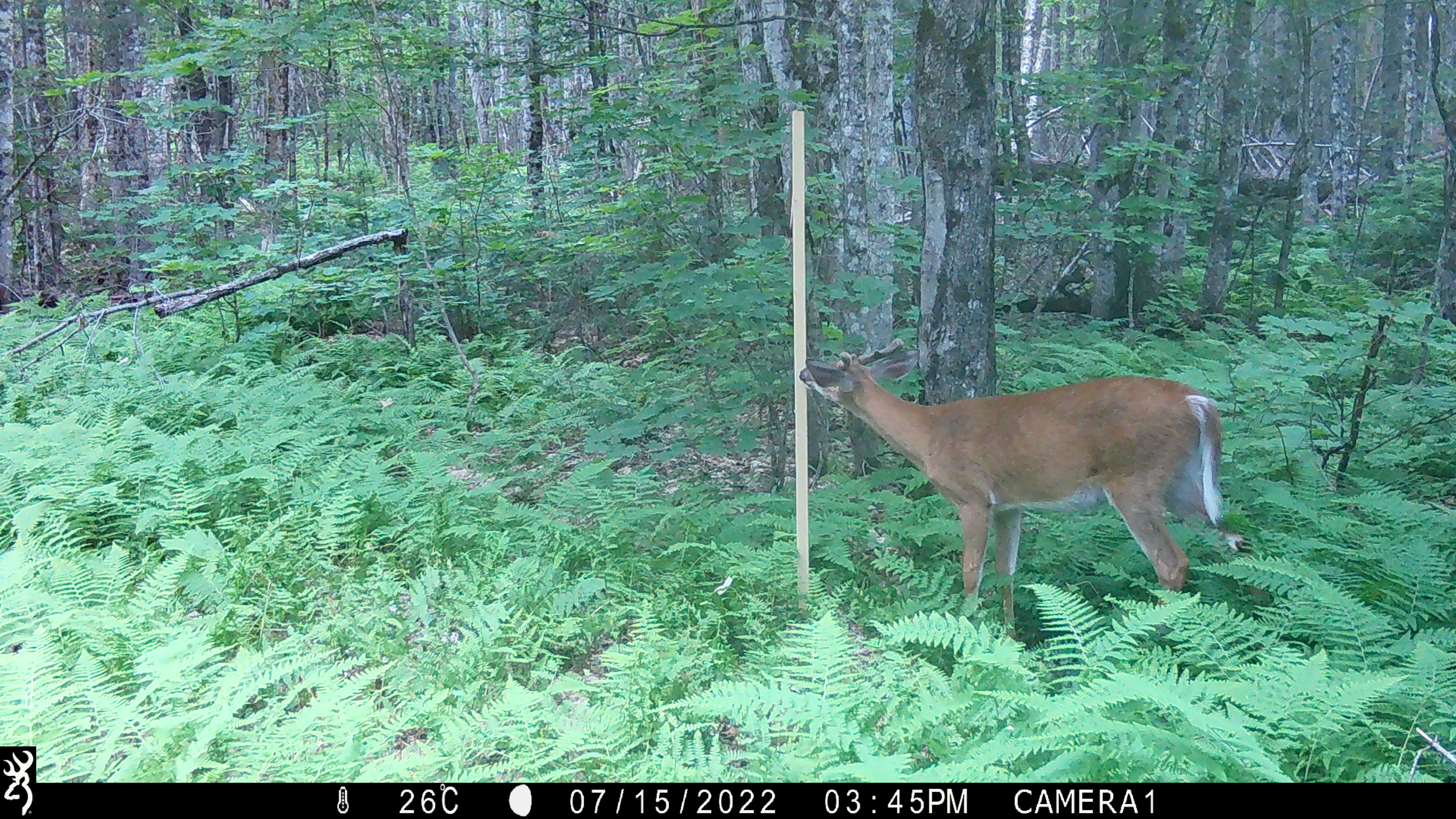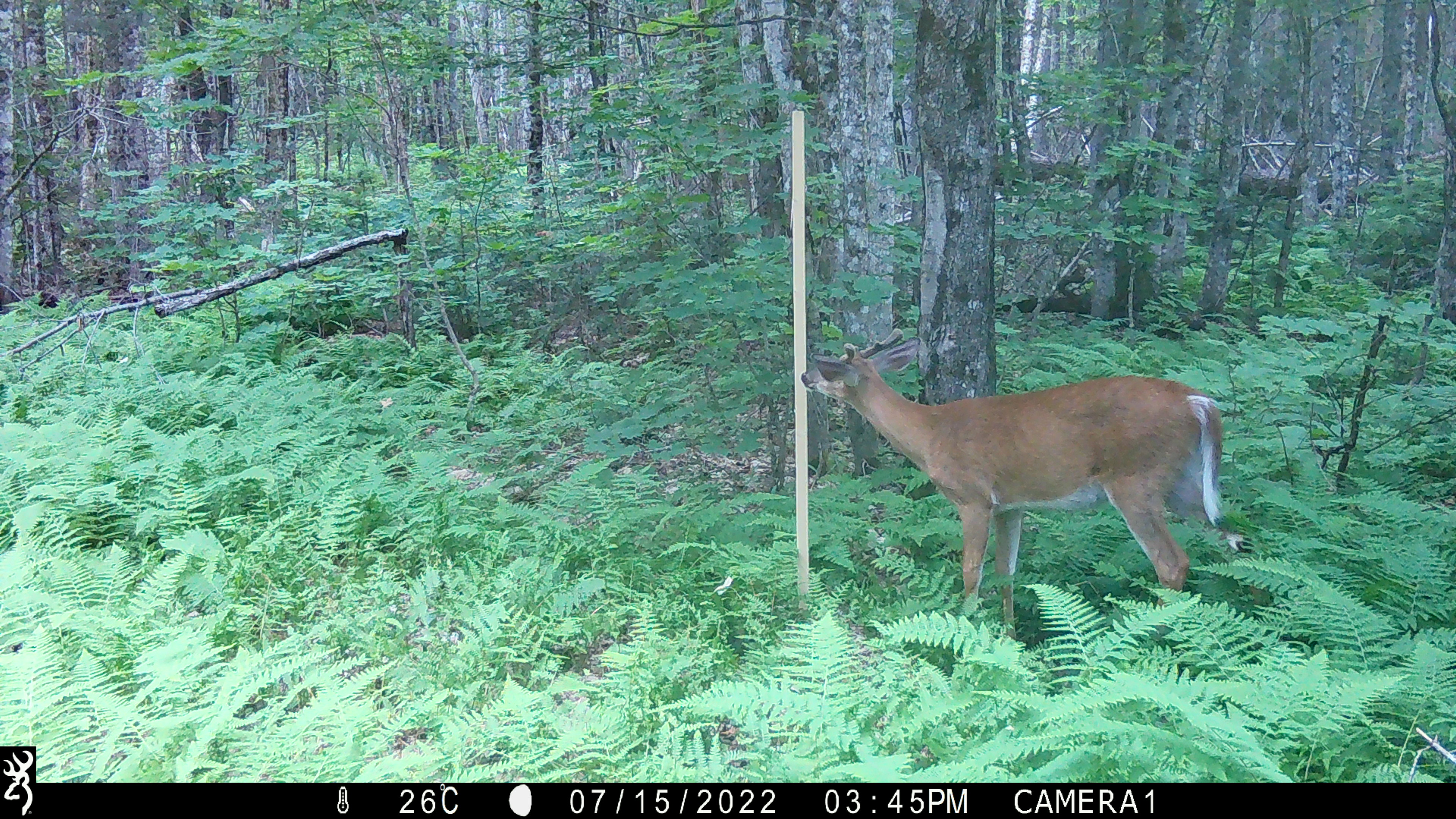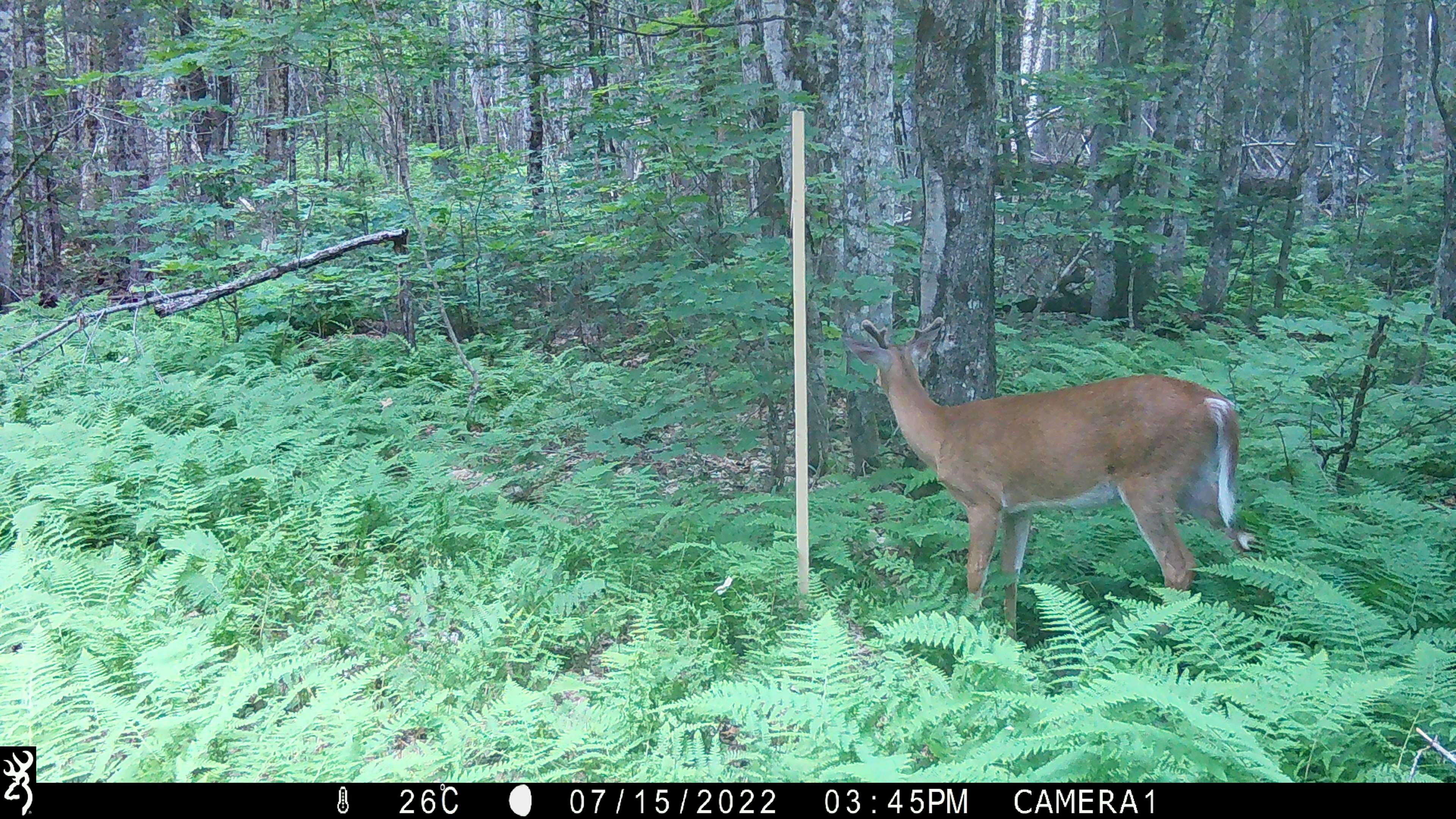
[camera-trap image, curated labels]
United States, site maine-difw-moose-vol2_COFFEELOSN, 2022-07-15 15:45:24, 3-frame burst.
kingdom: Animalia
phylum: Chordata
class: Mammalia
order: Artiodactyla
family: Cervidae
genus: Odocoileus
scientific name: Odocoileus virginianus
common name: white-tailed deer